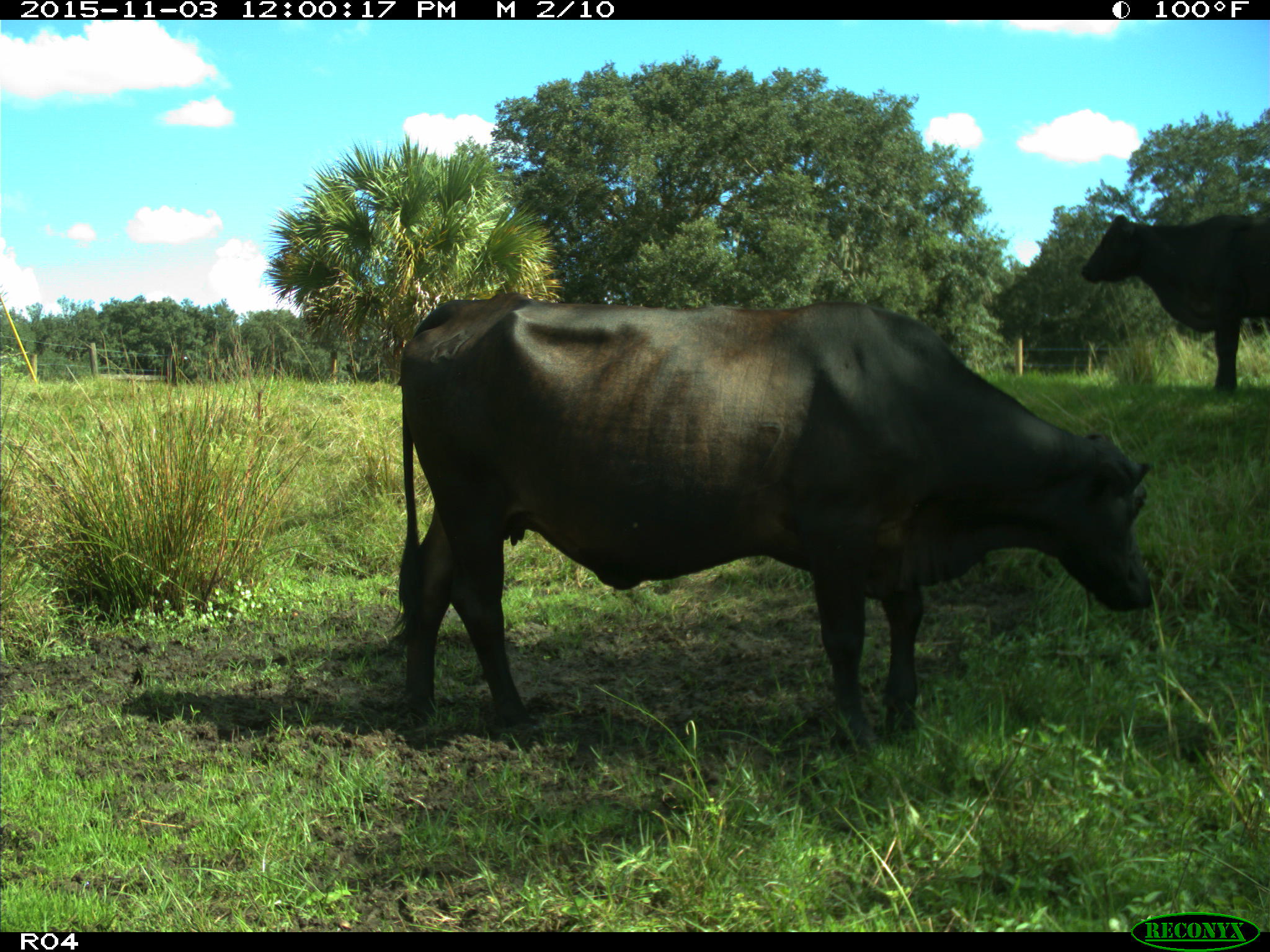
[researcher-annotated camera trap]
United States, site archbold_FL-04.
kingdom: Animalia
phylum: Chordata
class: Mammalia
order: Artiodactyla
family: Bovidae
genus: Bos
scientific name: Bos taurus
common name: domestic cow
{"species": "Bos taurus (domestic cow)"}